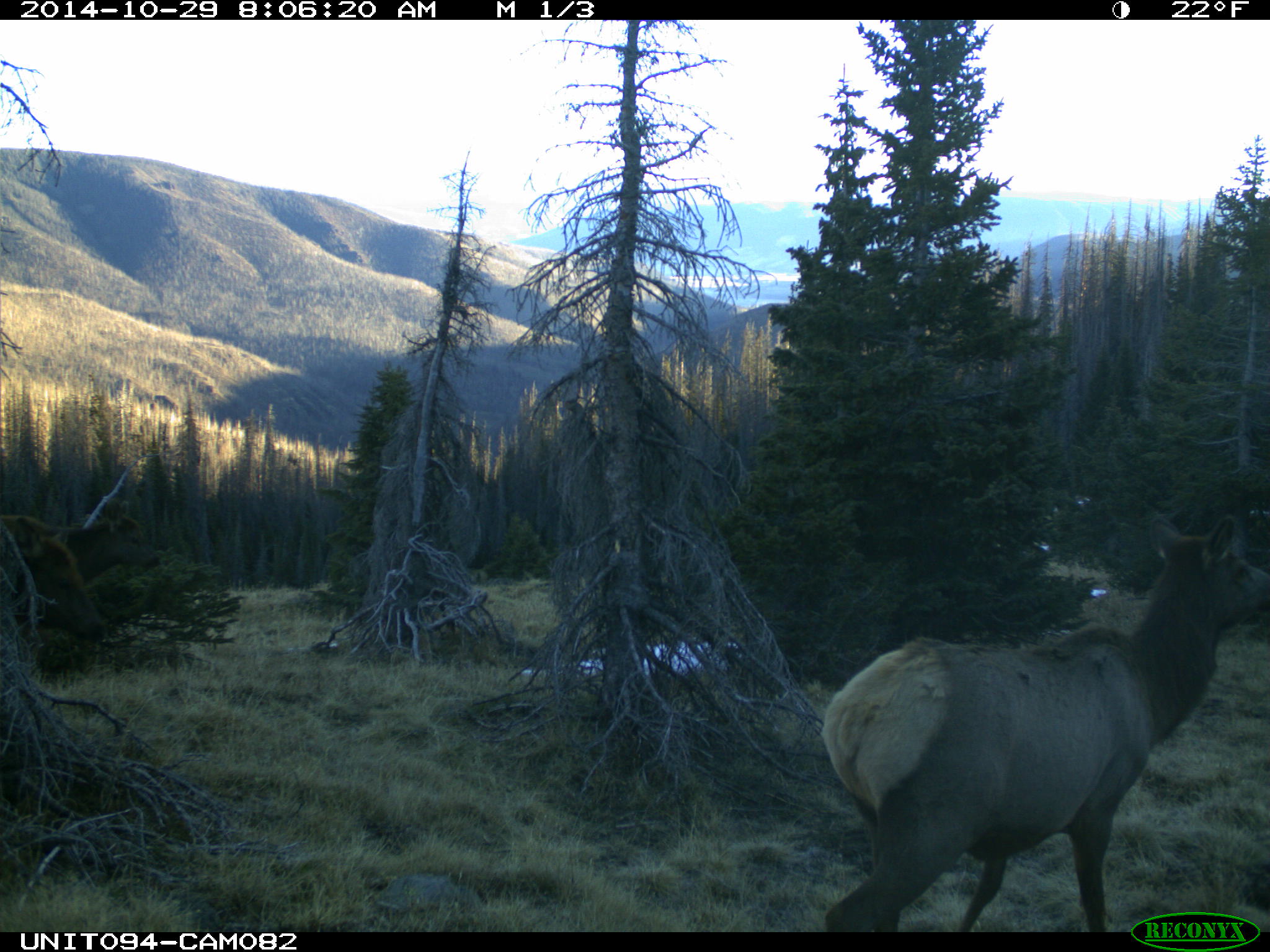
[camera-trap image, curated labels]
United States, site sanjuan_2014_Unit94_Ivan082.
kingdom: Animalia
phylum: Chordata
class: Mammalia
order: Artiodactyla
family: Cervidae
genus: Cervus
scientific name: Cervus elaphus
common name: red deer